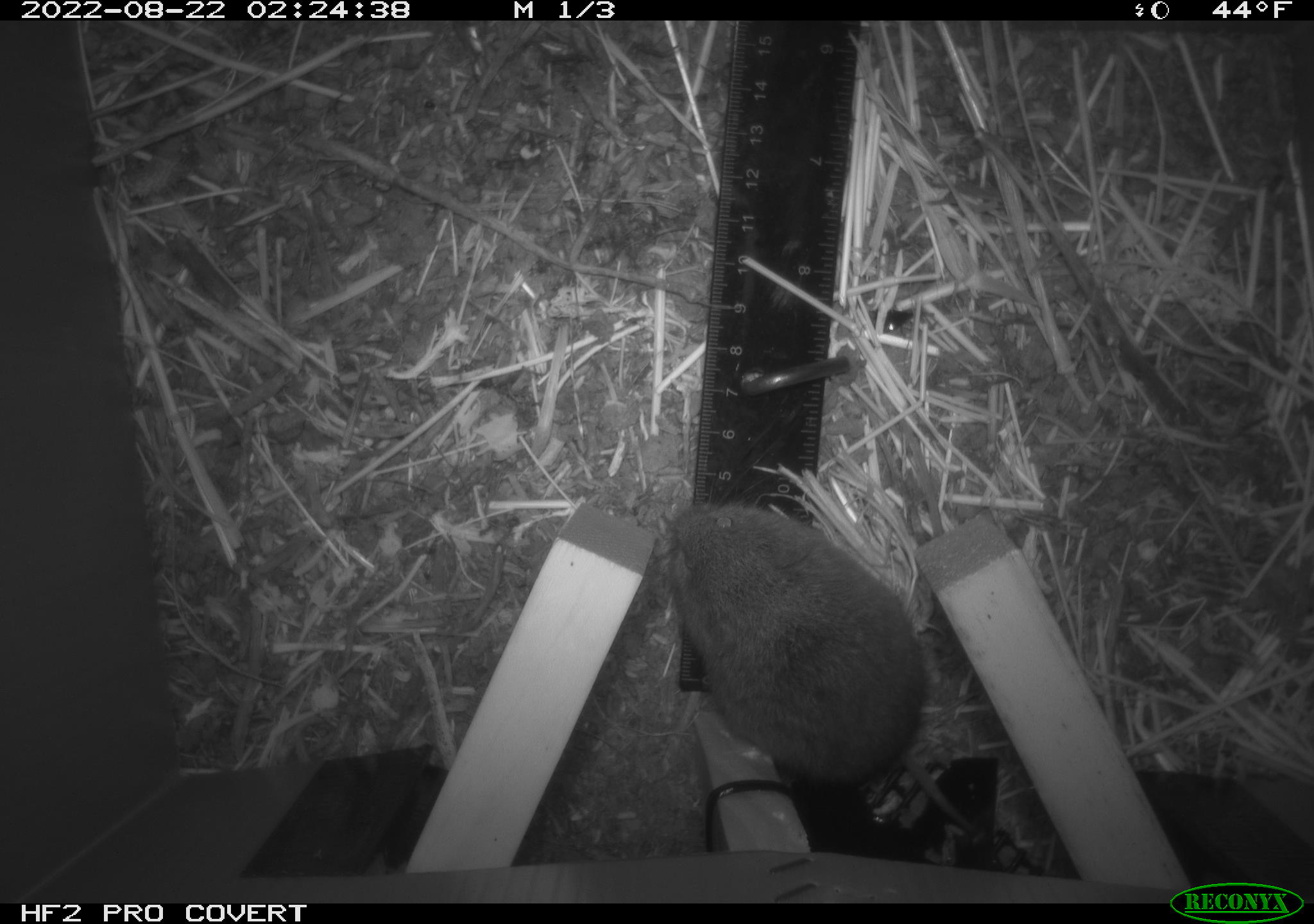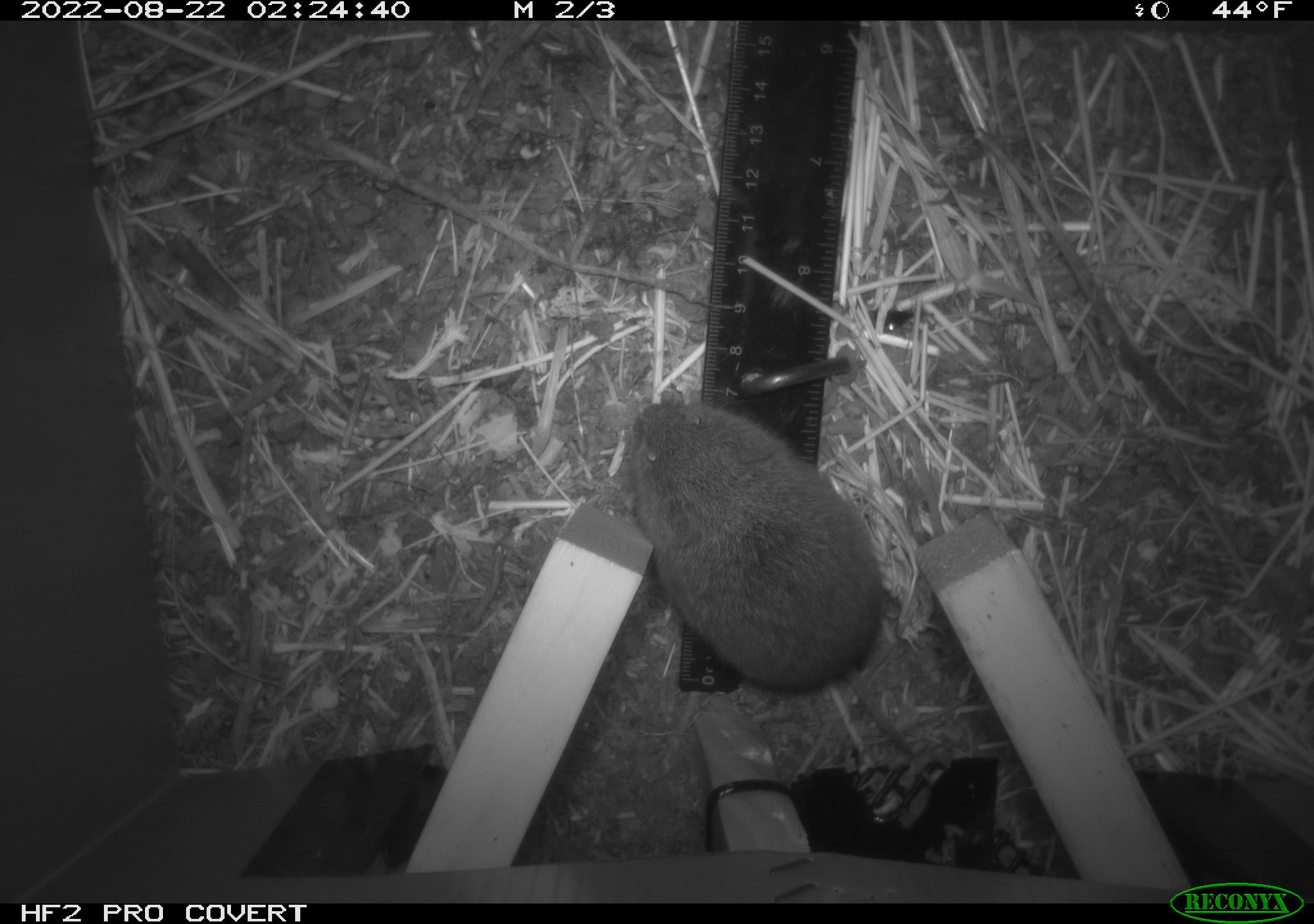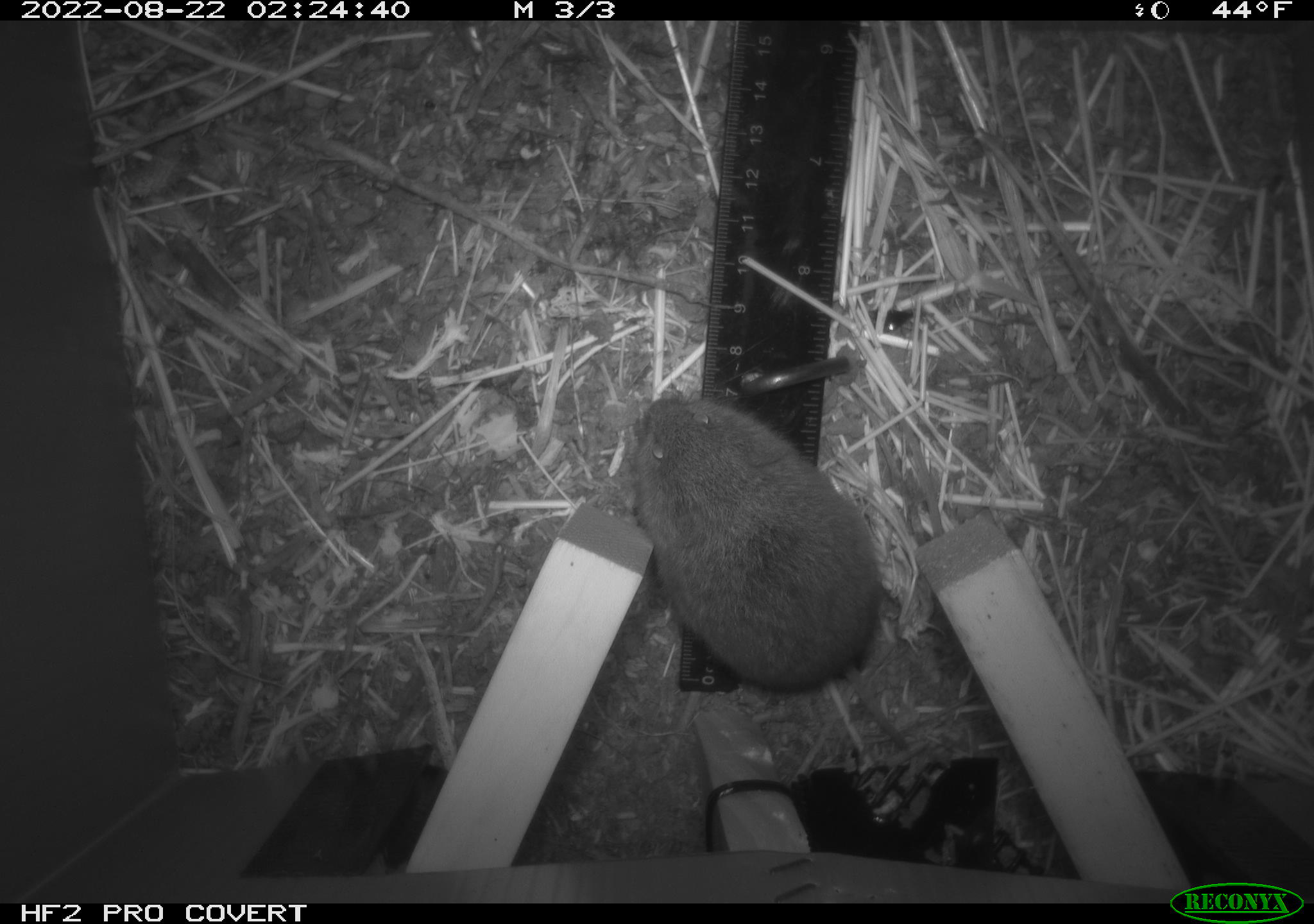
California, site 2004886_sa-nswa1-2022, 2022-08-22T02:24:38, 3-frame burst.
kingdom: Animalia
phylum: Chordata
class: Mammalia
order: Rodentia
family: Cricetidae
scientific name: Cricetidae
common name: hamsters, voles, lemmings, and allies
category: cricetidae family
Cricetidae family (hamsters, voles, lemmings, and allies) (Cricetidae).